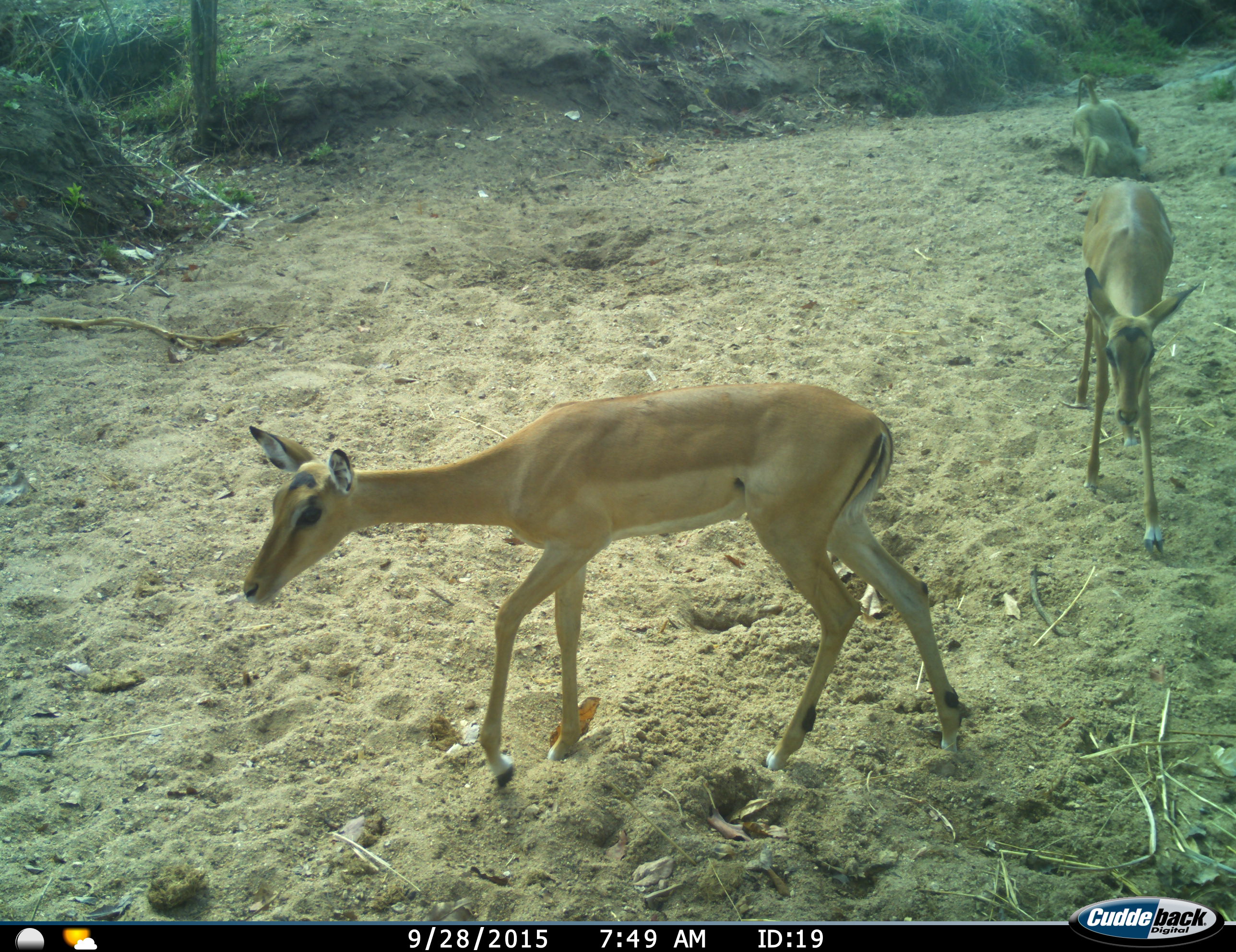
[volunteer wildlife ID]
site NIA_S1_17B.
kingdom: Animalia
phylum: Chordata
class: Mammalia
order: Primates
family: Cercopithecidae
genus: Papio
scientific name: Papio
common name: baboon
Baboon (Papio), count 1. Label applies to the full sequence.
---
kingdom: Animalia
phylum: Chordata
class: Mammalia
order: Artiodactyla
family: Bovidae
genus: Aepyceros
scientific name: Aepyceros melampus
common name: impala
Impala (Aepyceros melampus), count 2. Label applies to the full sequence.